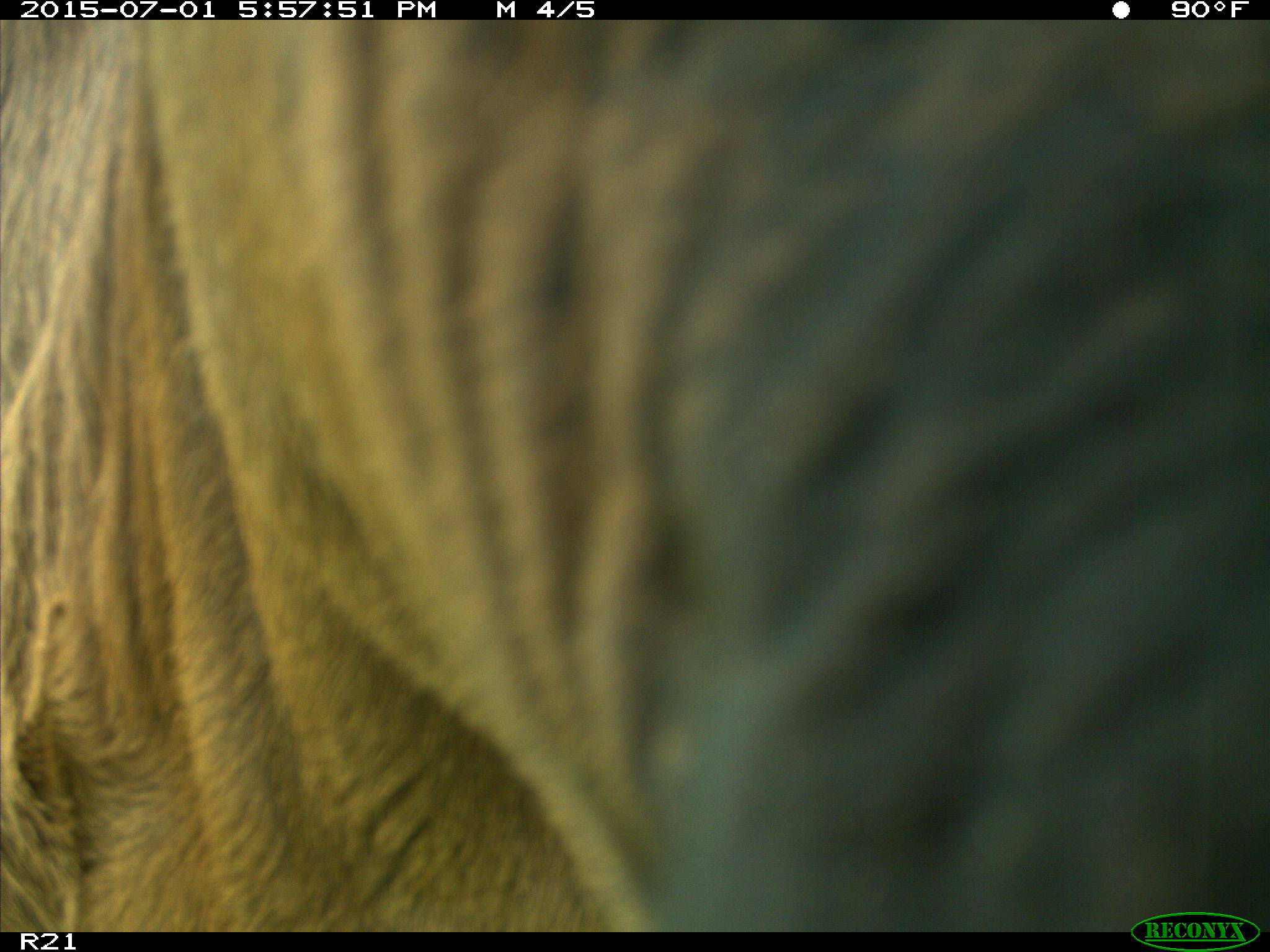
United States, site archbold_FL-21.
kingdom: Animalia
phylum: Chordata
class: Mammalia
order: Artiodactyla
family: Bovidae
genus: Bos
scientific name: Bos taurus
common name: domestic cow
Bos taurus (domestic cow).